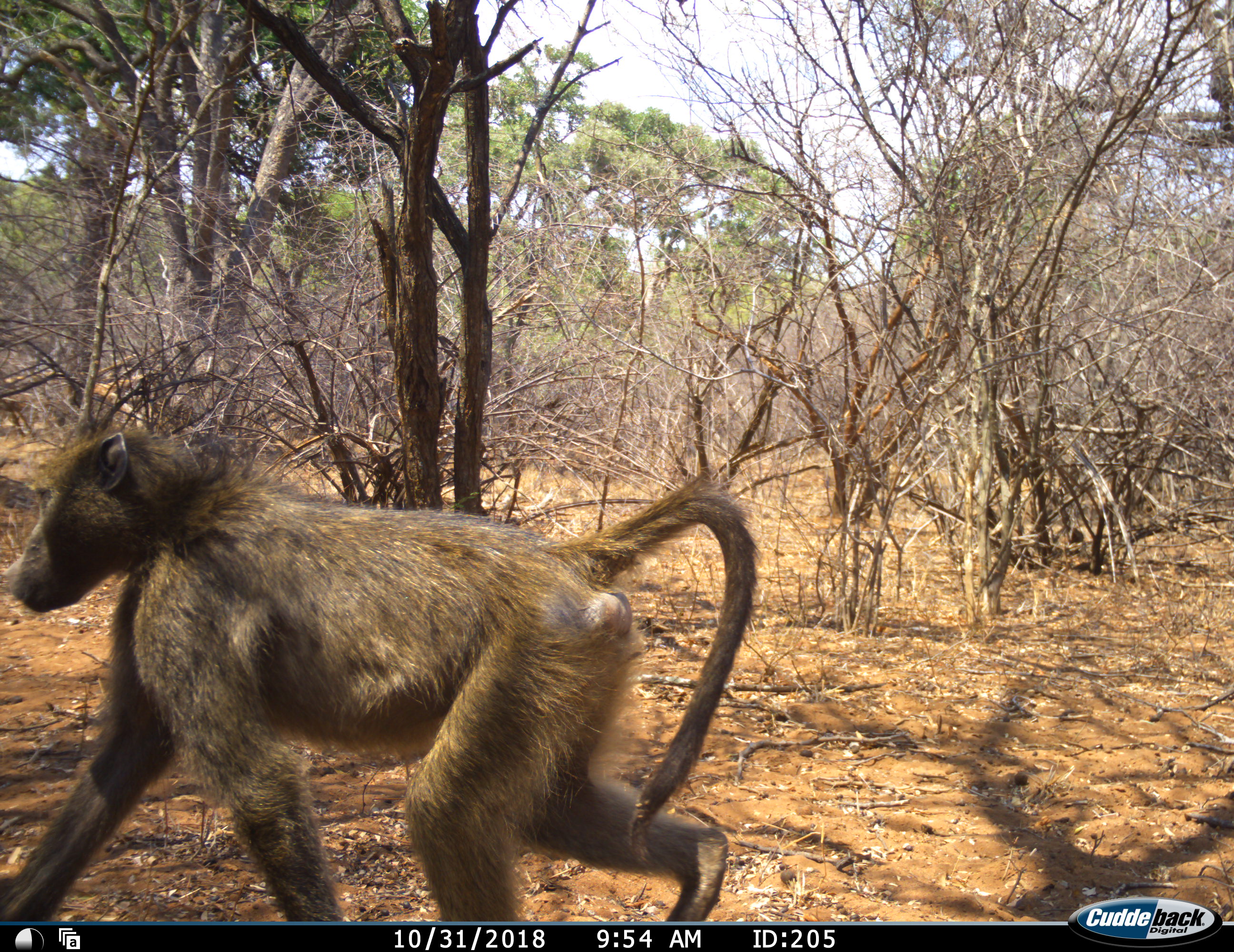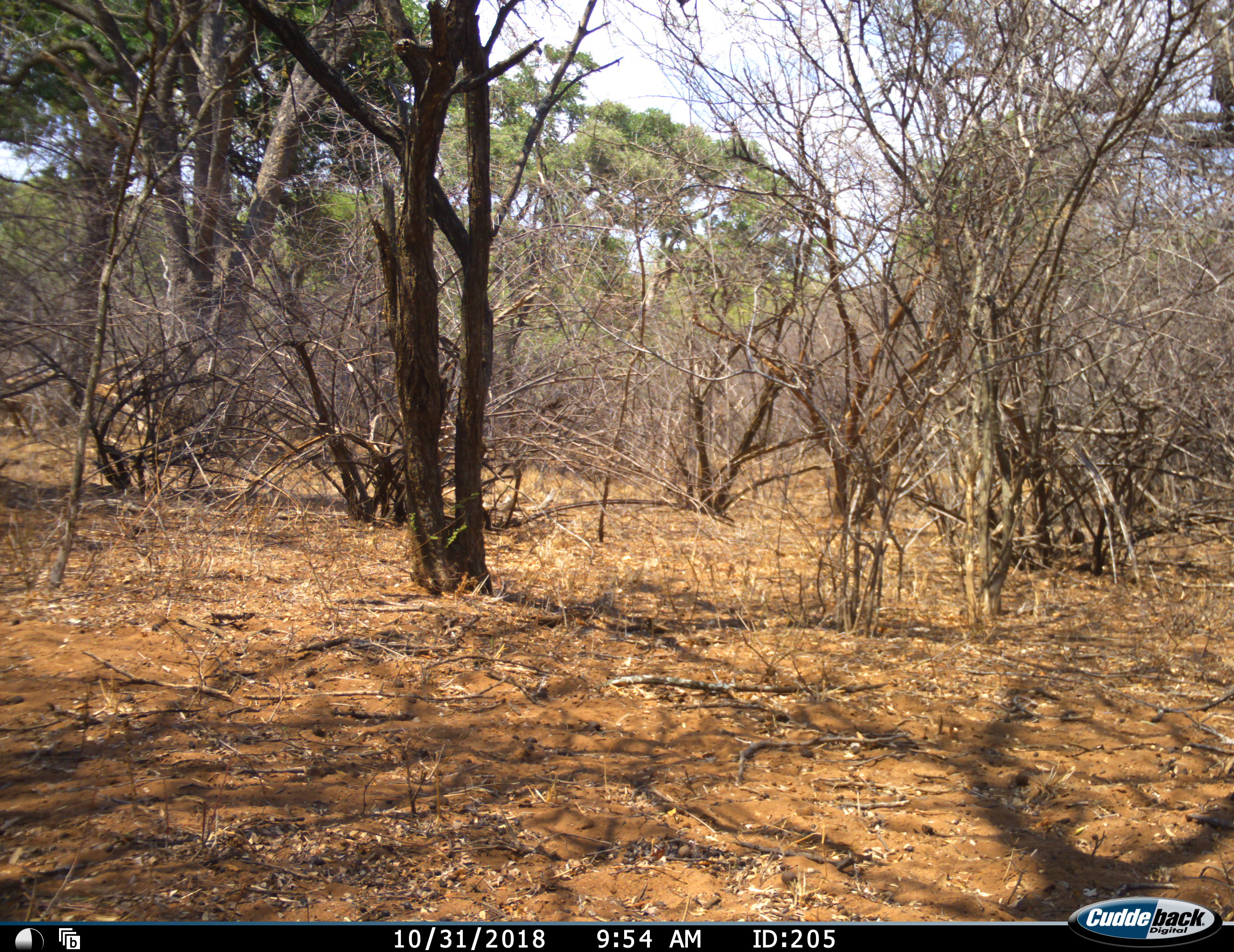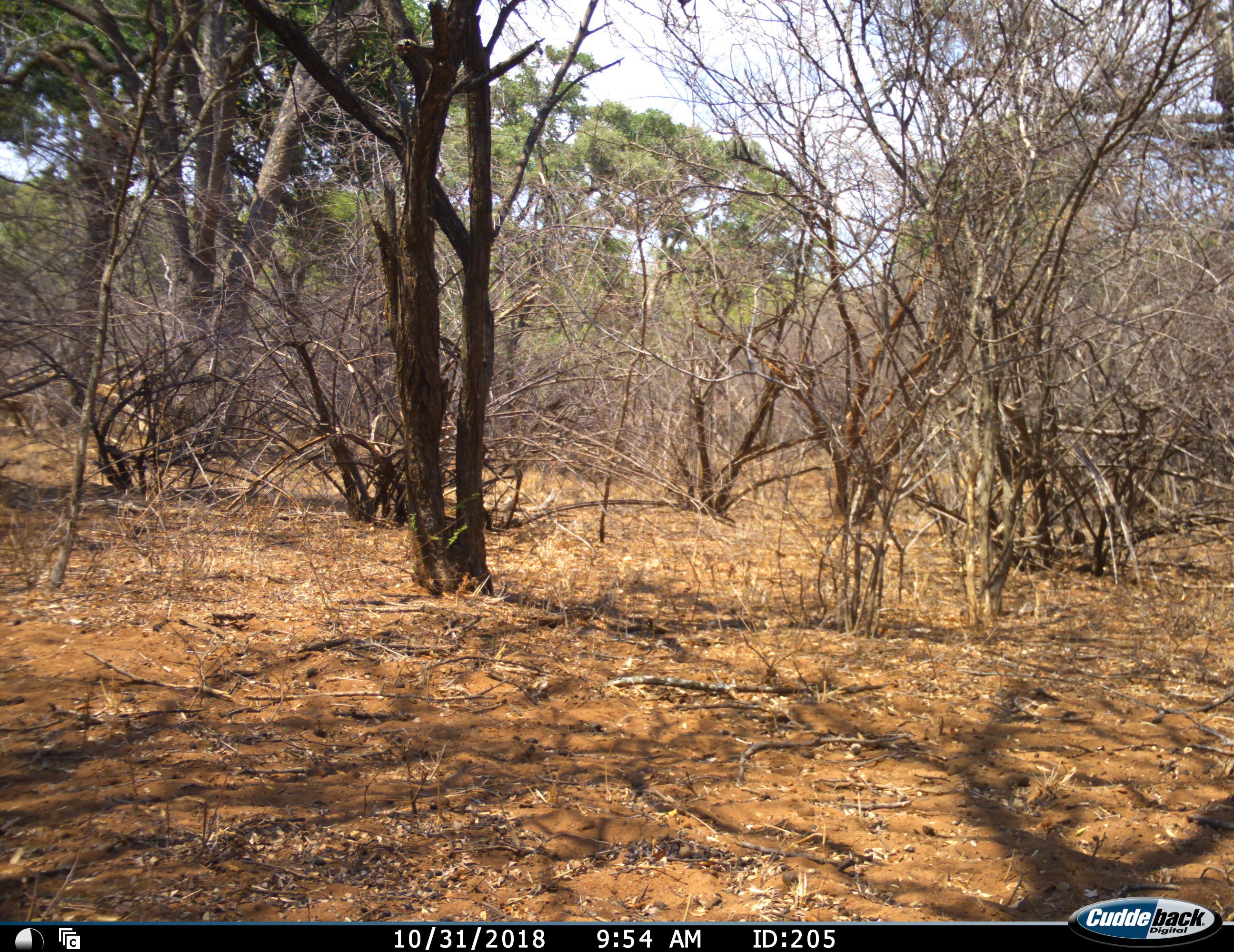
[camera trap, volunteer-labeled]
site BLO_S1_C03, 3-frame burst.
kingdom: Animalia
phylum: Chordata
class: Mammalia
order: Primates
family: Cercopithecidae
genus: Papio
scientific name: Papio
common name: baboon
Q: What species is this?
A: Baboon (Papio).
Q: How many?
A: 1.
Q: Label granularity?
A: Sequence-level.